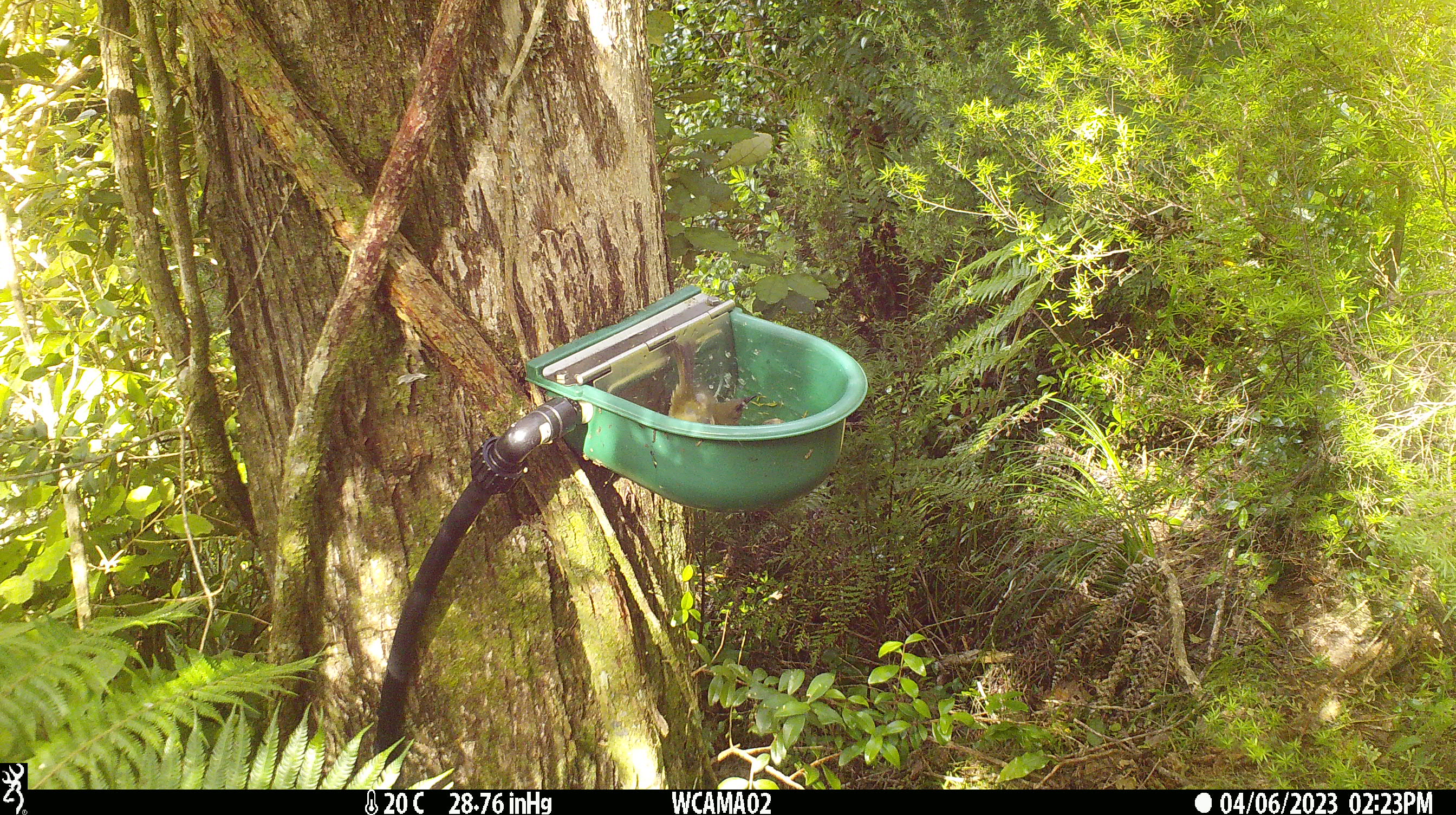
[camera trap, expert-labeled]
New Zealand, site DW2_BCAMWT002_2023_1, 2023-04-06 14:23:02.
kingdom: Animalia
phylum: Chordata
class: Aves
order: Passeriformes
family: Meliphagidae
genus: Anthornis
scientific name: Anthornis melanura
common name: new zealand bellbird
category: bellbird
Bellbird (new zealand bellbird) (Anthornis melanura).